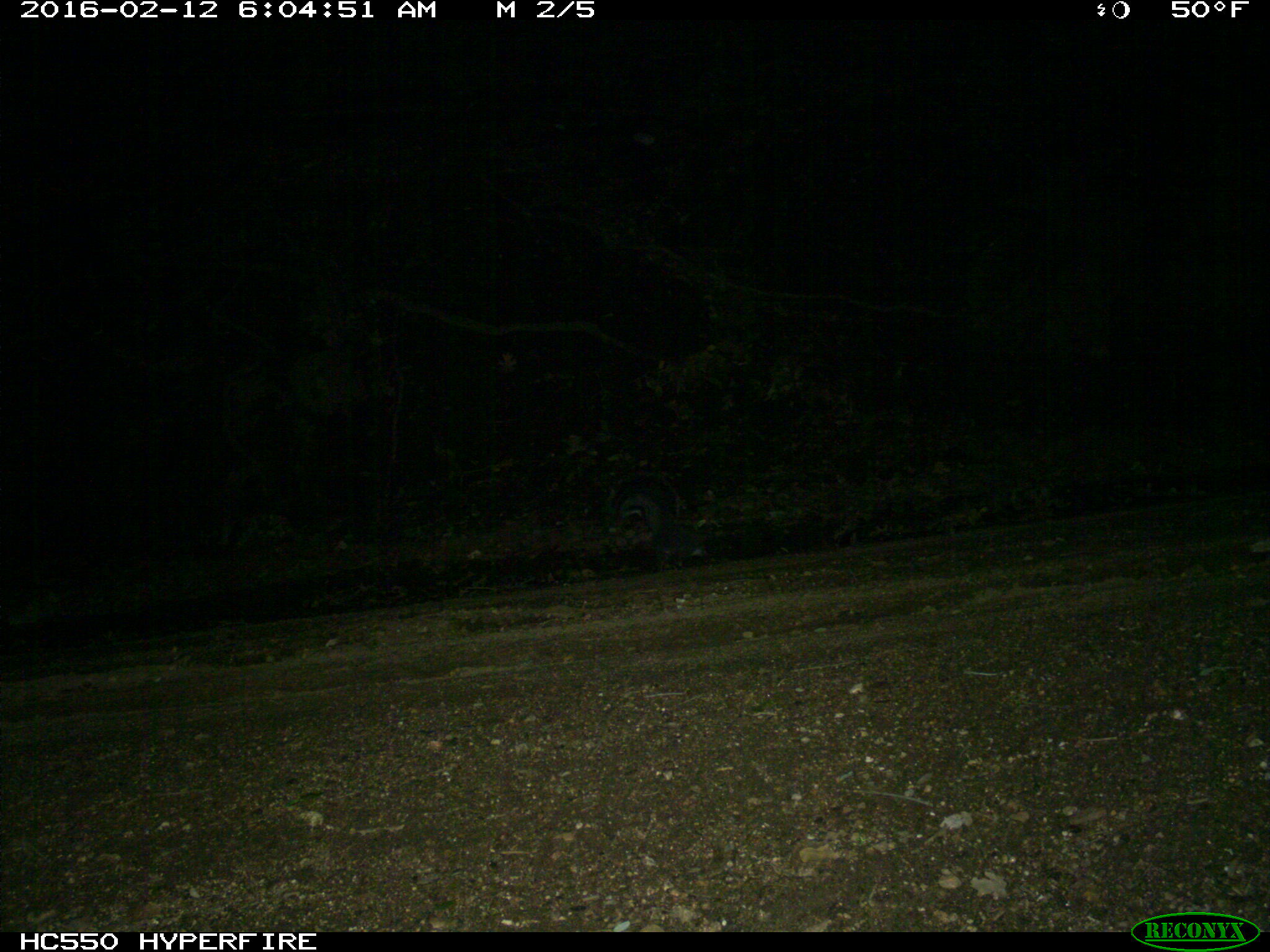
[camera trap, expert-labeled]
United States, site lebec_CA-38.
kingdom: Animalia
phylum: Chordata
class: Mammalia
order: Rodentia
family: Sciuridae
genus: Sciurus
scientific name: Sciurus carolinensis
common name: eastern gray squirrel